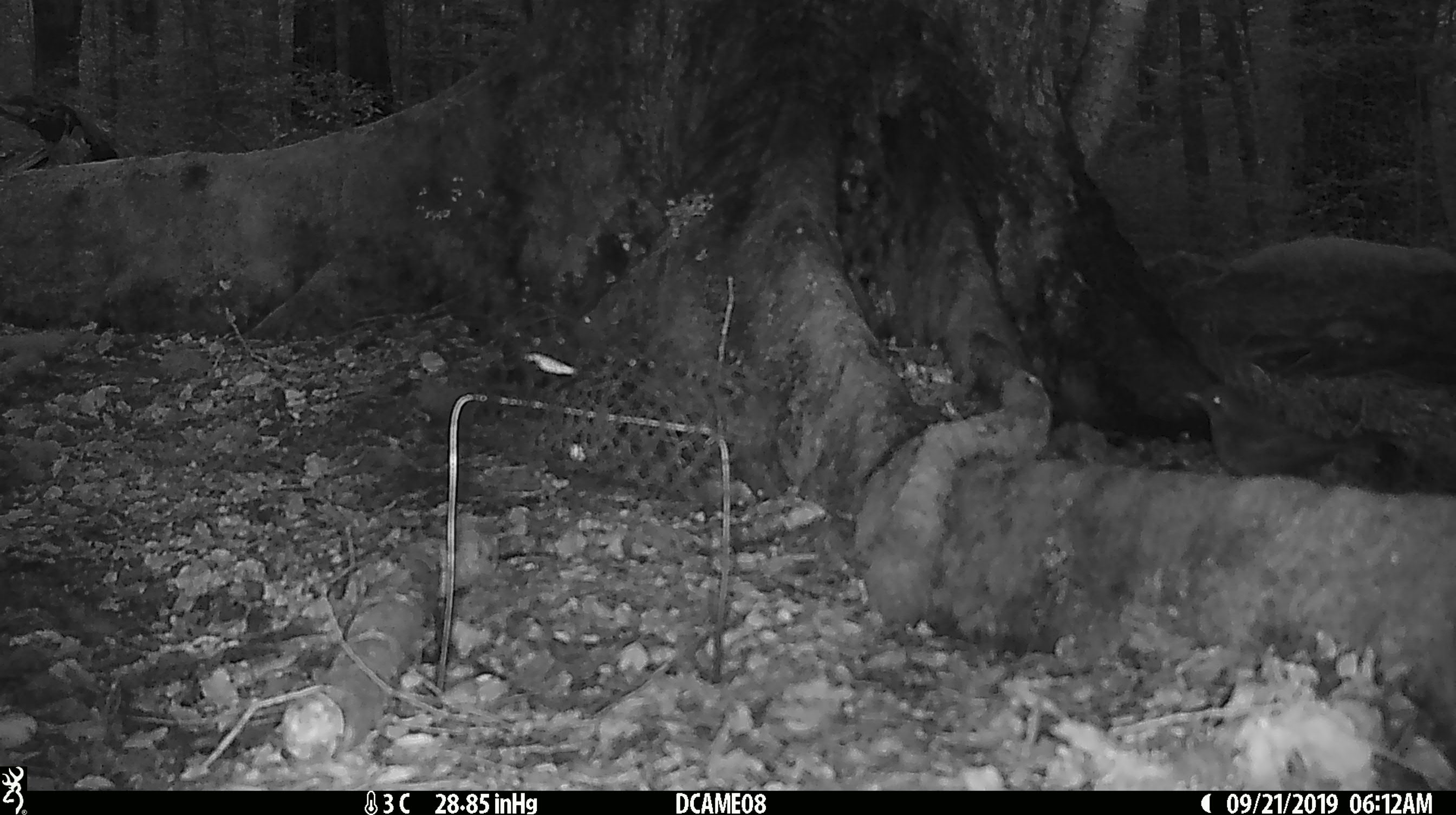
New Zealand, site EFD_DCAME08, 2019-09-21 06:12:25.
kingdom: Animalia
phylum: Chordata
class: Aves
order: Passeriformes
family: Turdidae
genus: Turdus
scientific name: Turdus merula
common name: eurasian blackbird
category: blackbird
Blackbird (eurasian blackbird) (Turdus merula).